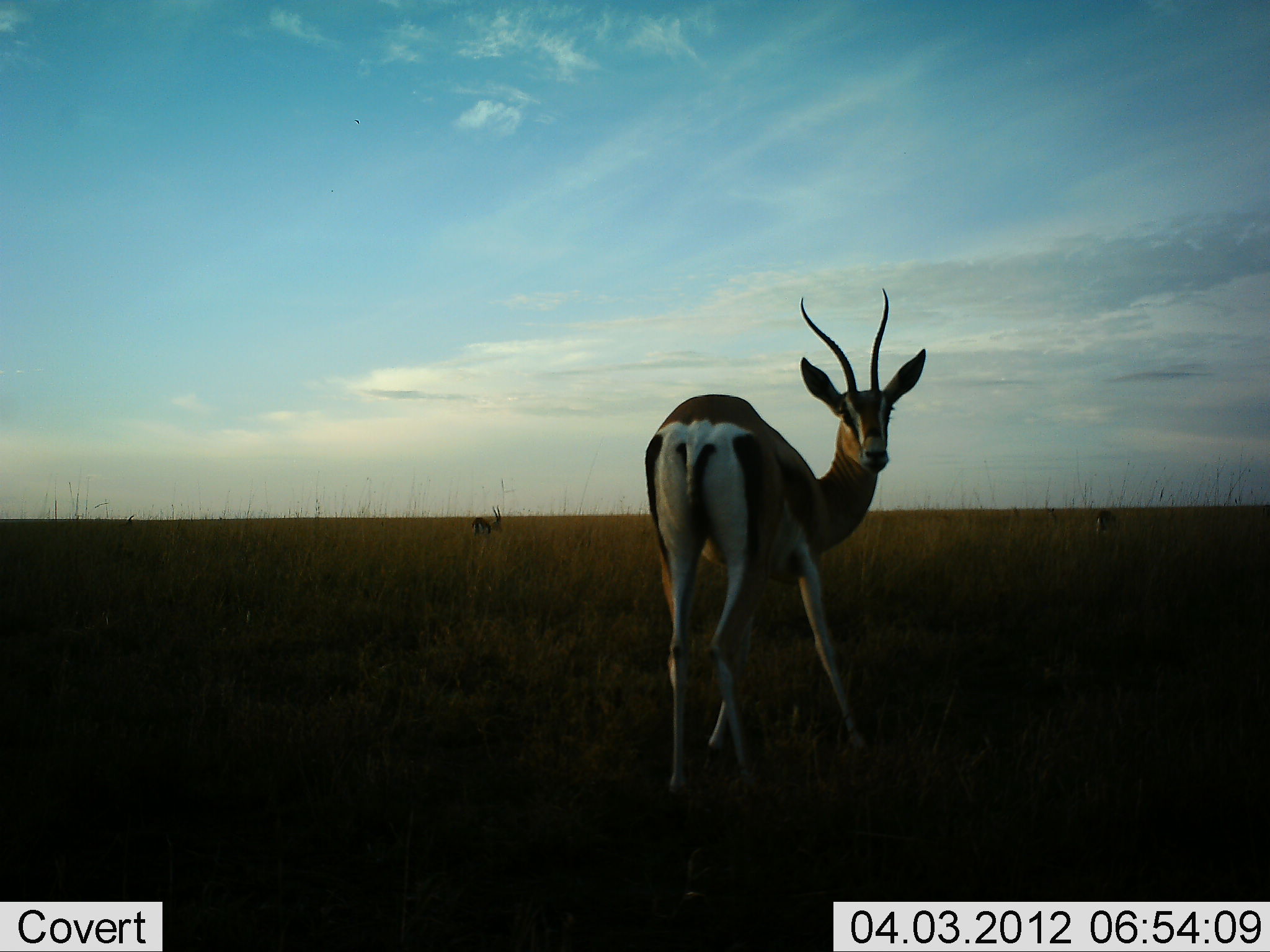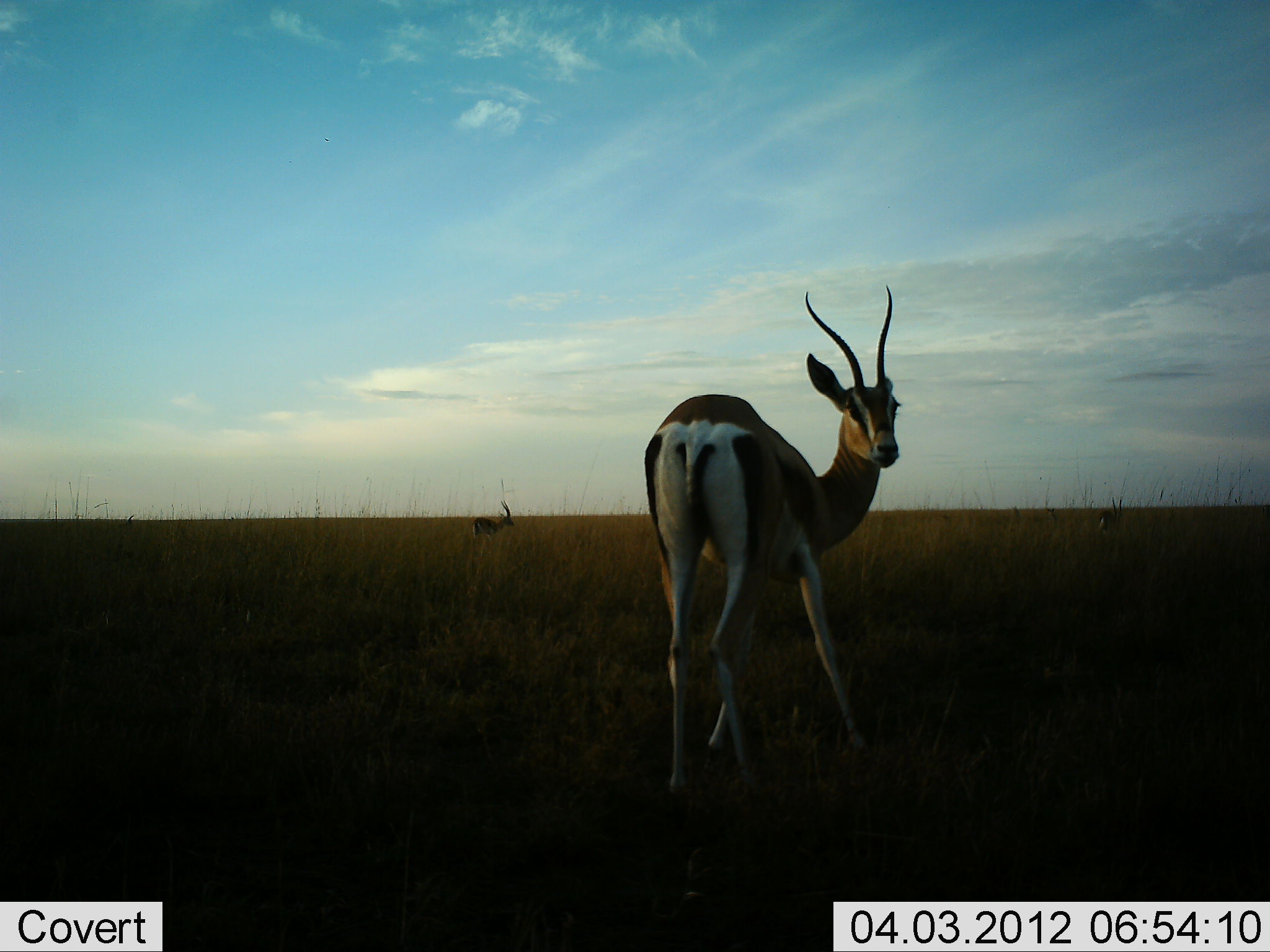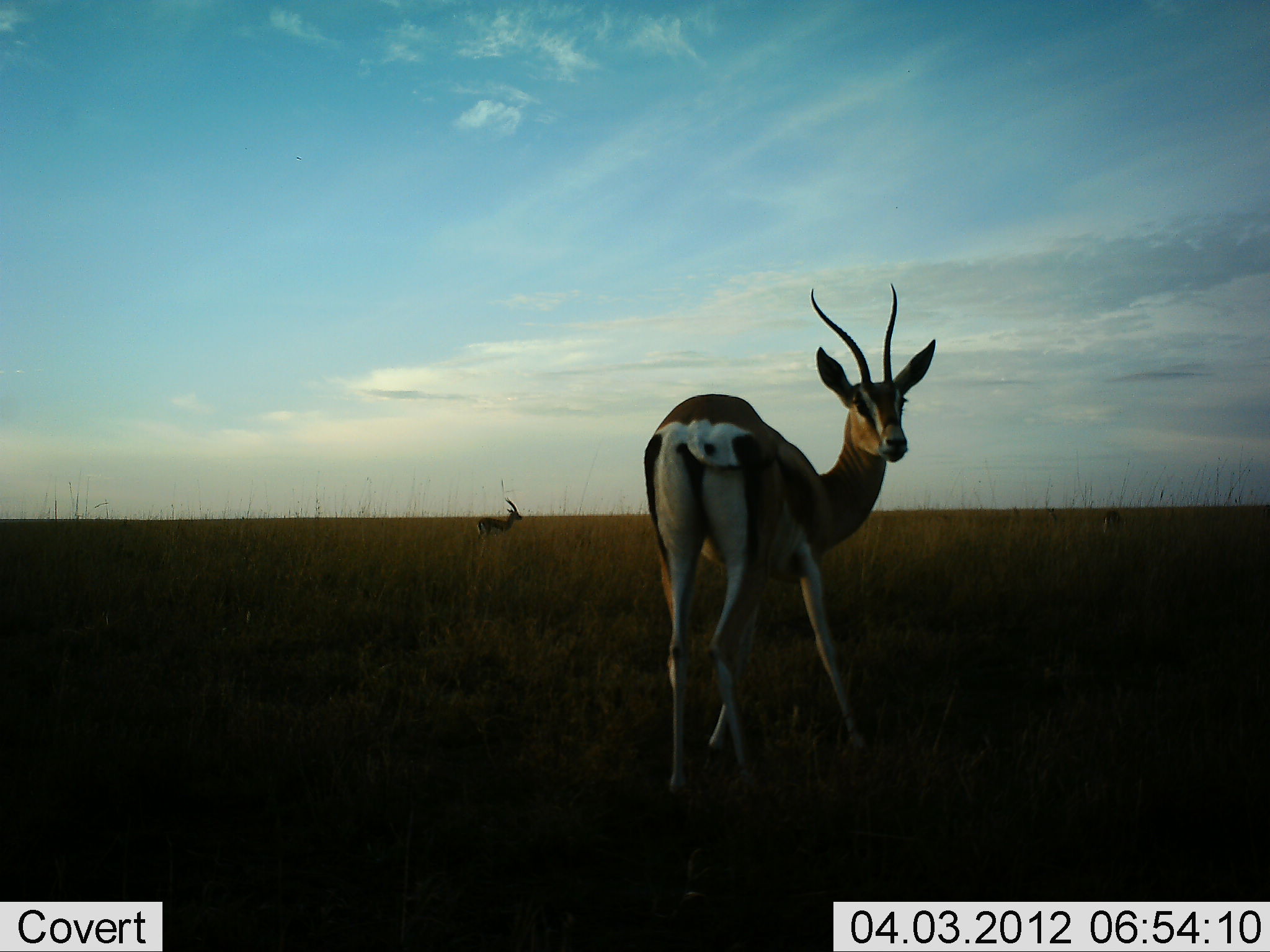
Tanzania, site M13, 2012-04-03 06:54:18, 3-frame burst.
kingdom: Animalia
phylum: Chordata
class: Mammalia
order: Artiodactyla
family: Bovidae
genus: Nanger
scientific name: Nanger granti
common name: grant's gazelle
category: gazellegrants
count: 3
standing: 100%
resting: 0%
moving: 15%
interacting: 0%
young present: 0%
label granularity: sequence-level